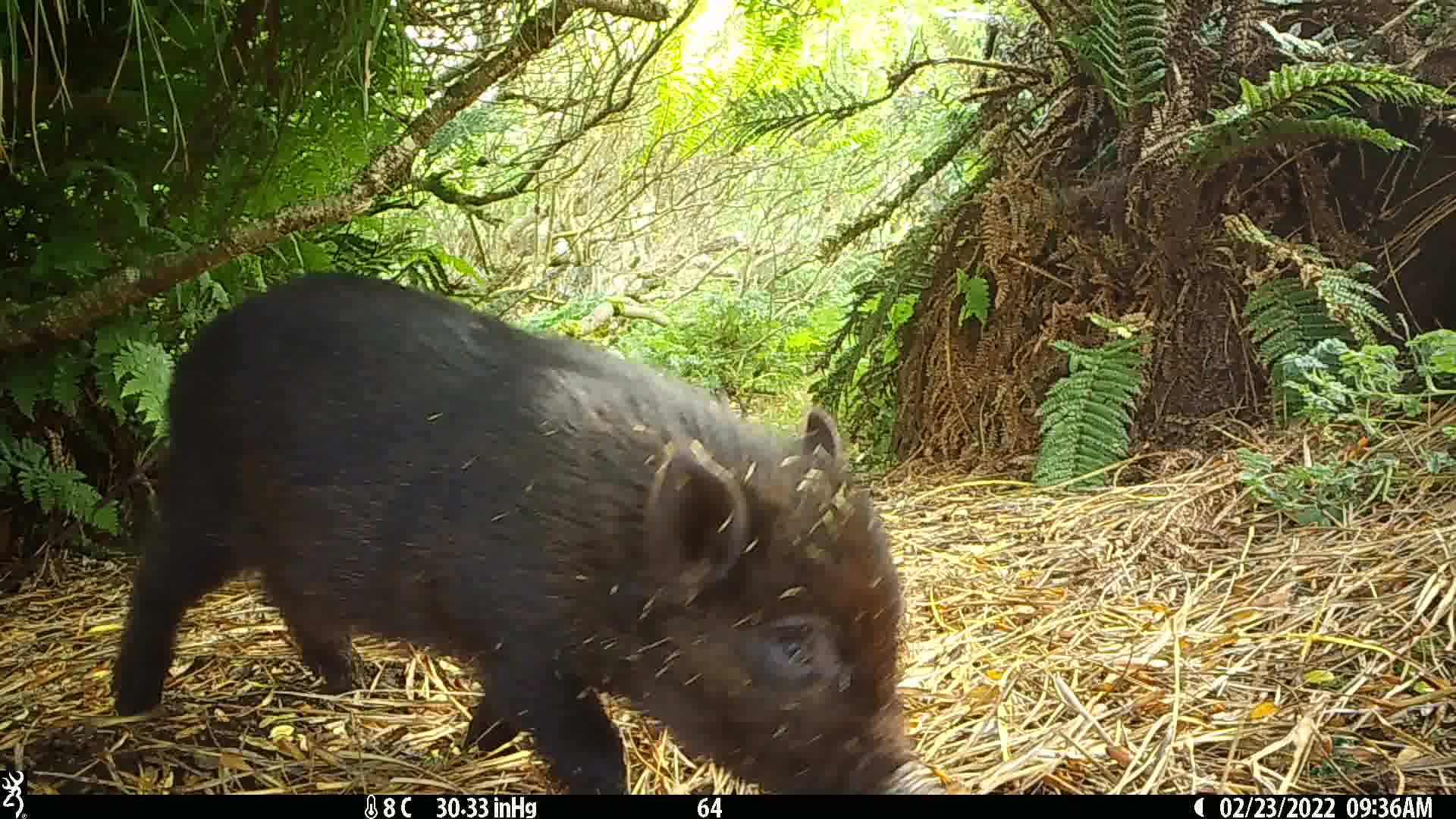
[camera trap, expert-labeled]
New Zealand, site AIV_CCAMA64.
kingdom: Animalia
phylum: Chordata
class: Mammalia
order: Artiodactyla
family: Suidae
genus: Sus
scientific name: Sus scrofa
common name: pig